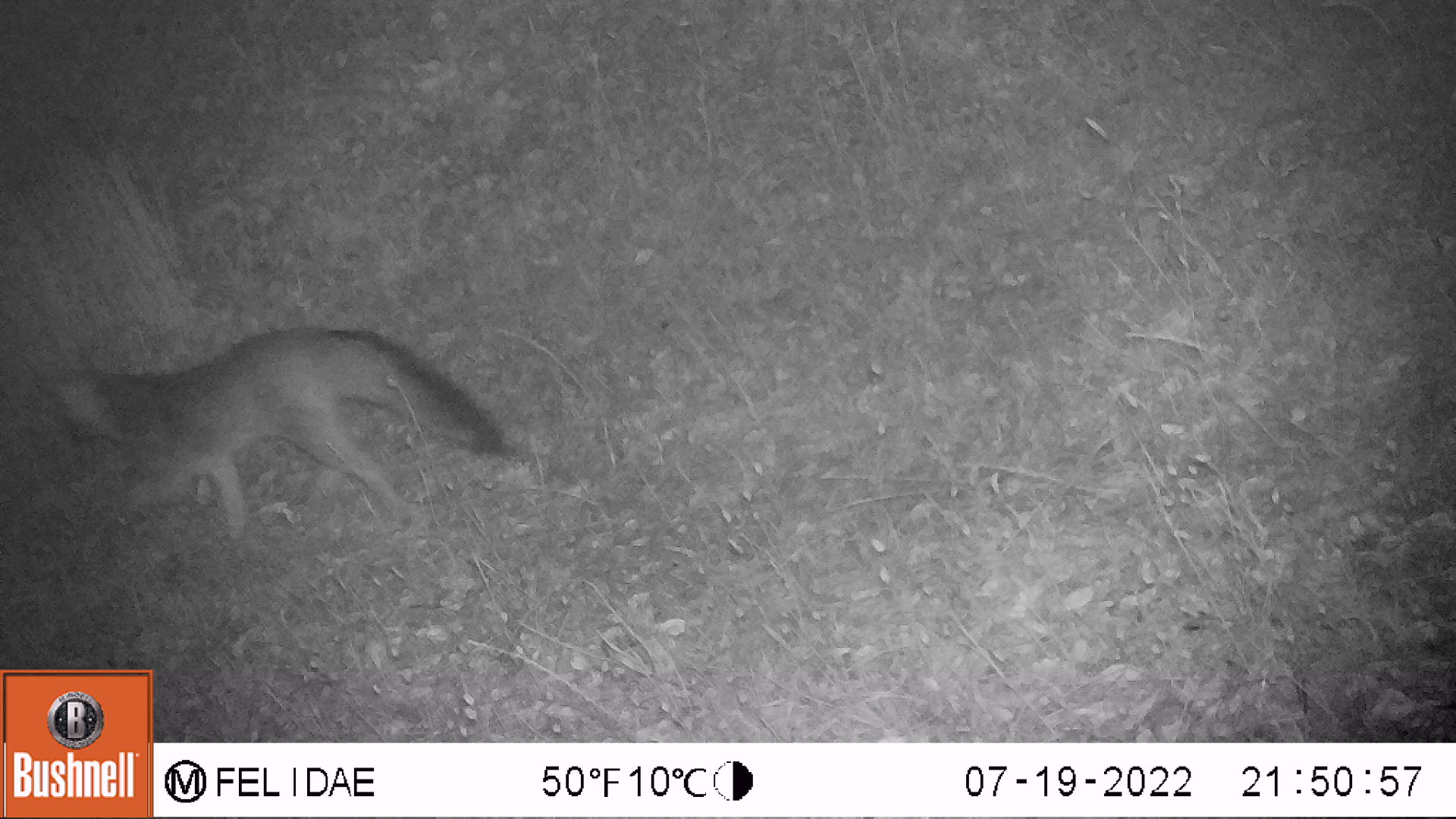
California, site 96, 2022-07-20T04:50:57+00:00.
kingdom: Animalia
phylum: Chordata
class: Mammalia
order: Carnivora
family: Canidae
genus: Urocyon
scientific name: Urocyon cinereoargenteus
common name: gray fox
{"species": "gray fox (Urocyon cinereoargenteus)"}